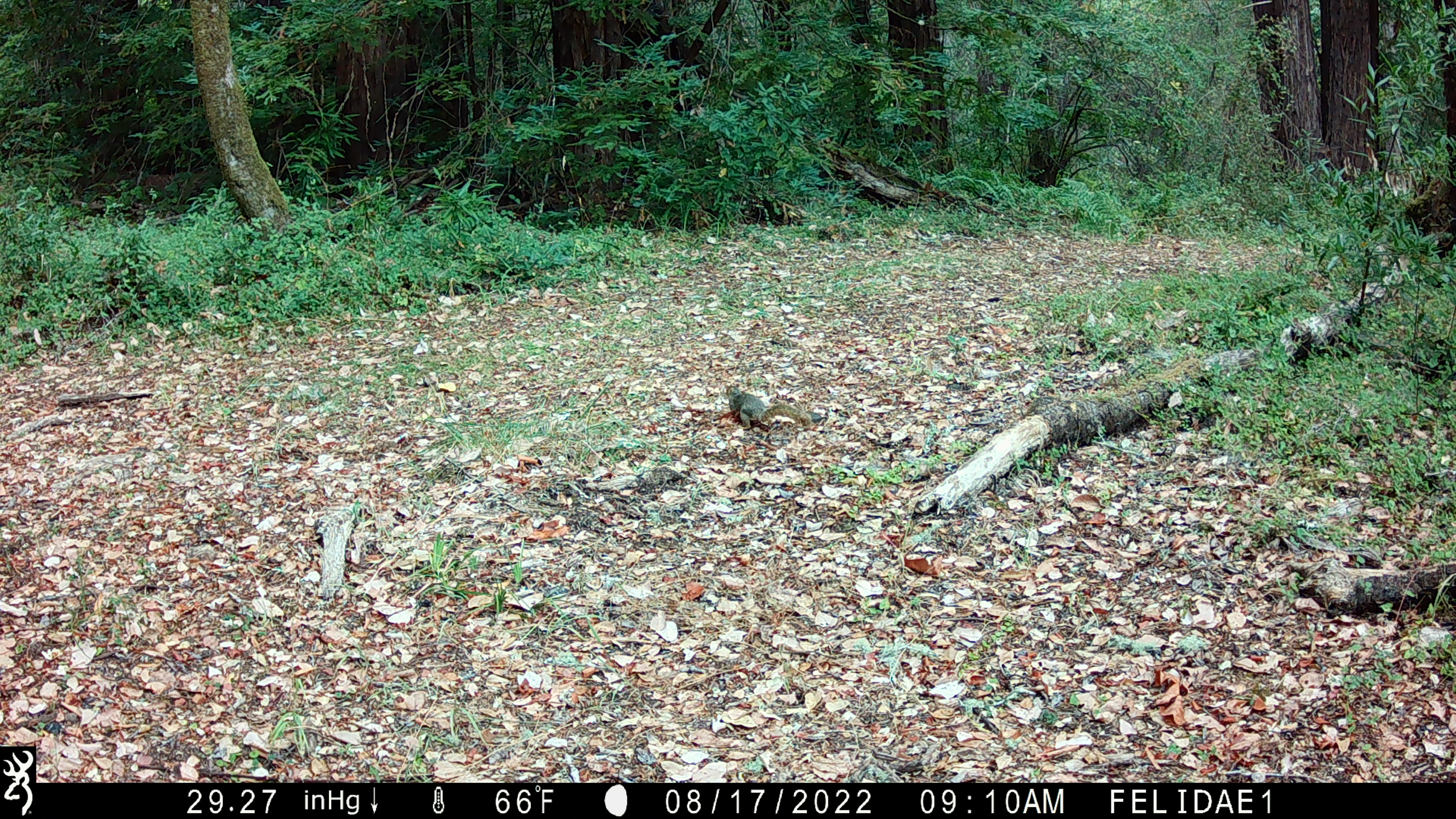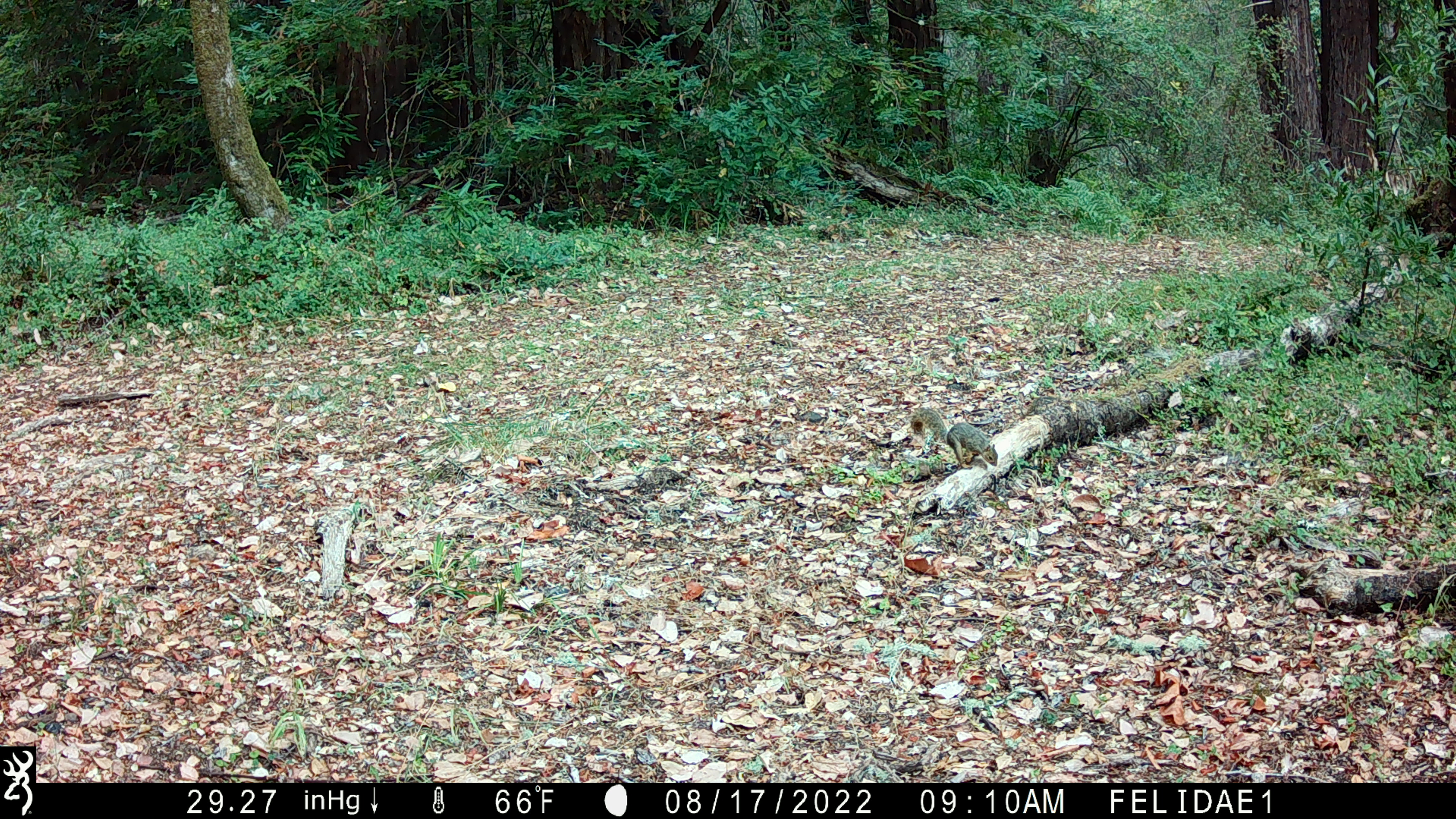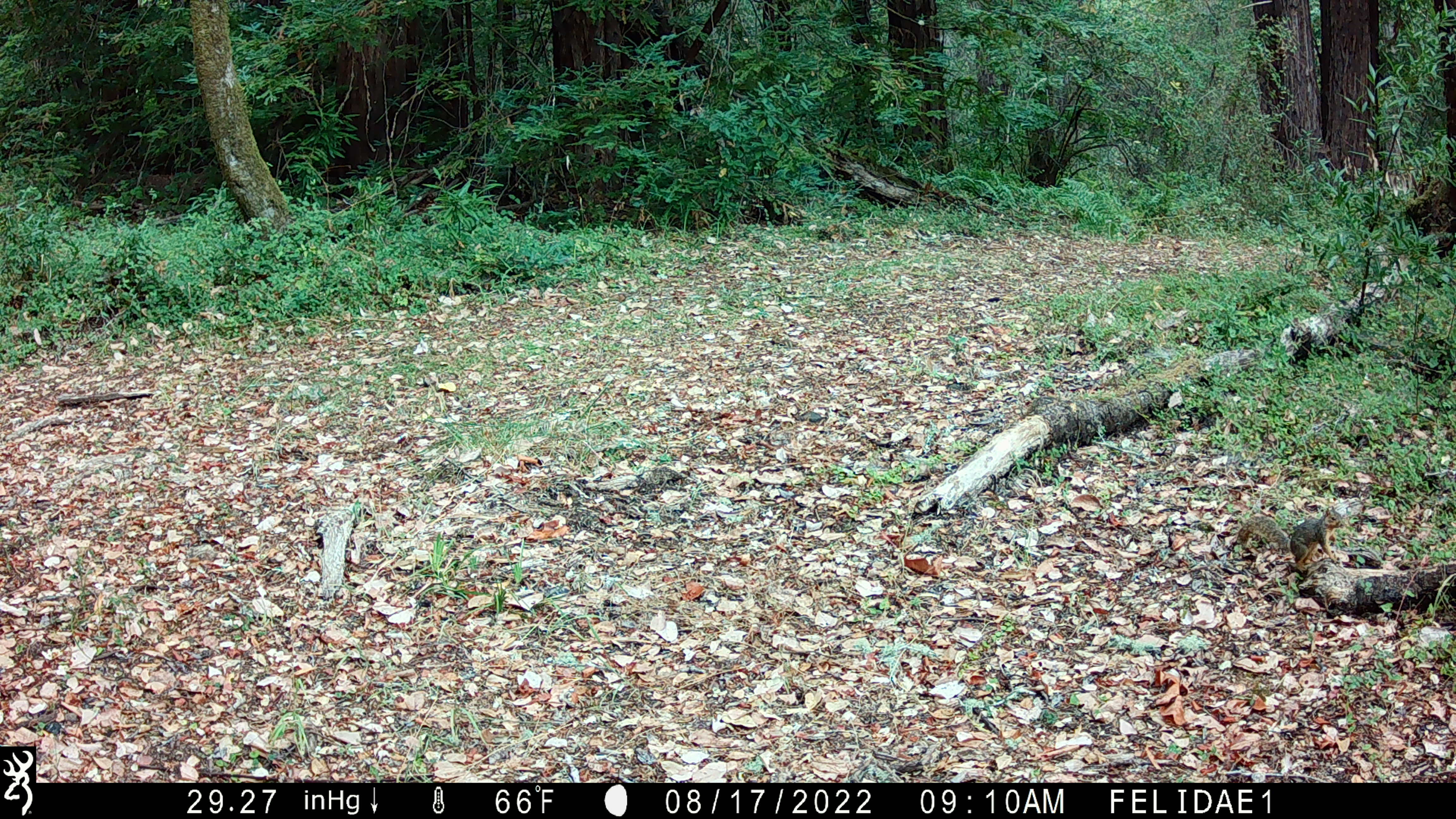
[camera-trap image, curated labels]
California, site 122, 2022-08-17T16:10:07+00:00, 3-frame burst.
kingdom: Animalia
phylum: Chordata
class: Mammalia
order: Rodentia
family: Sciuridae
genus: Sciurus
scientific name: Sciurus griseus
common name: western gray squirrel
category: western grey squirrel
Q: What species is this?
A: Western grey squirrel (western gray squirrel) (Sciurus griseus).